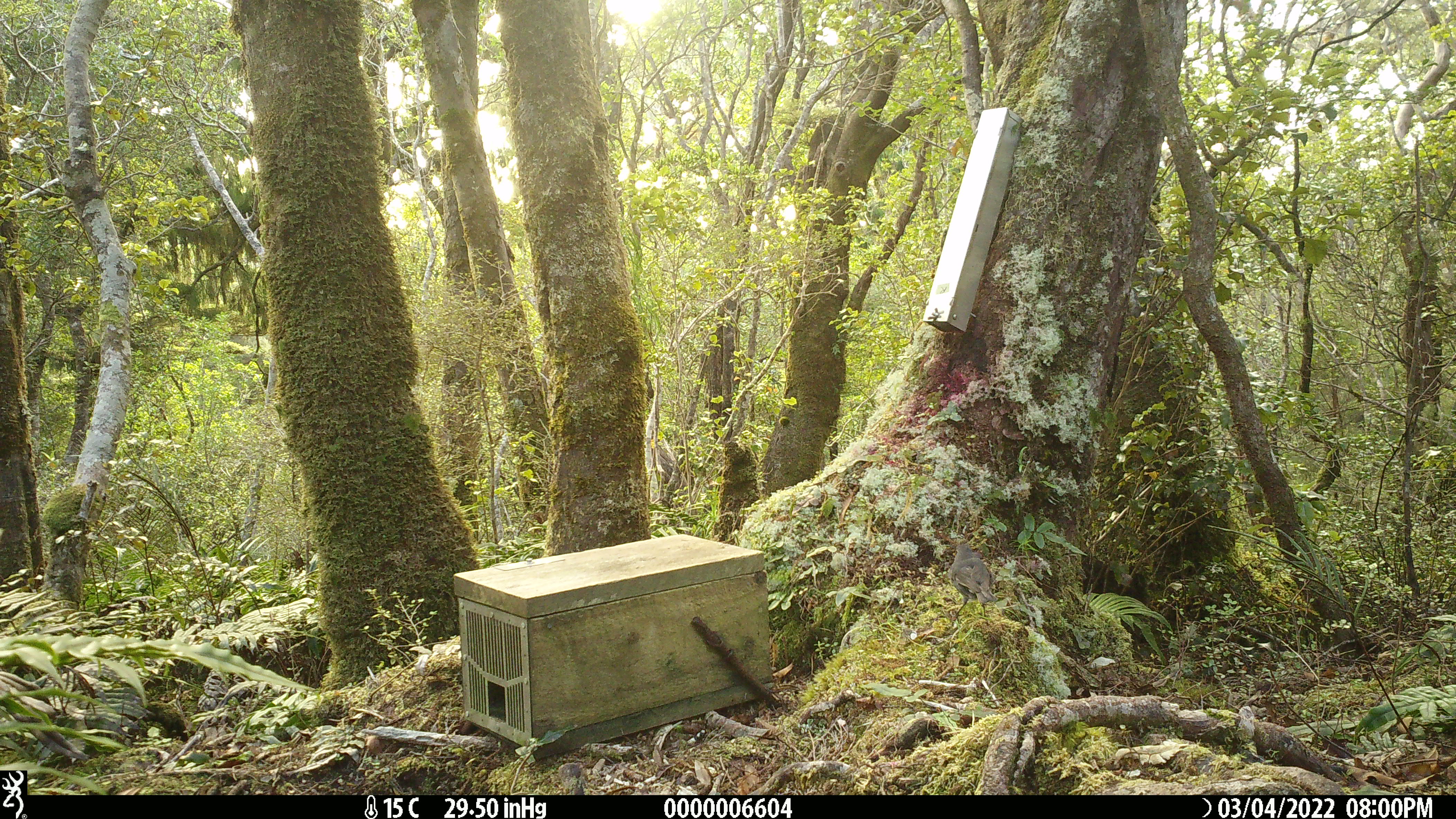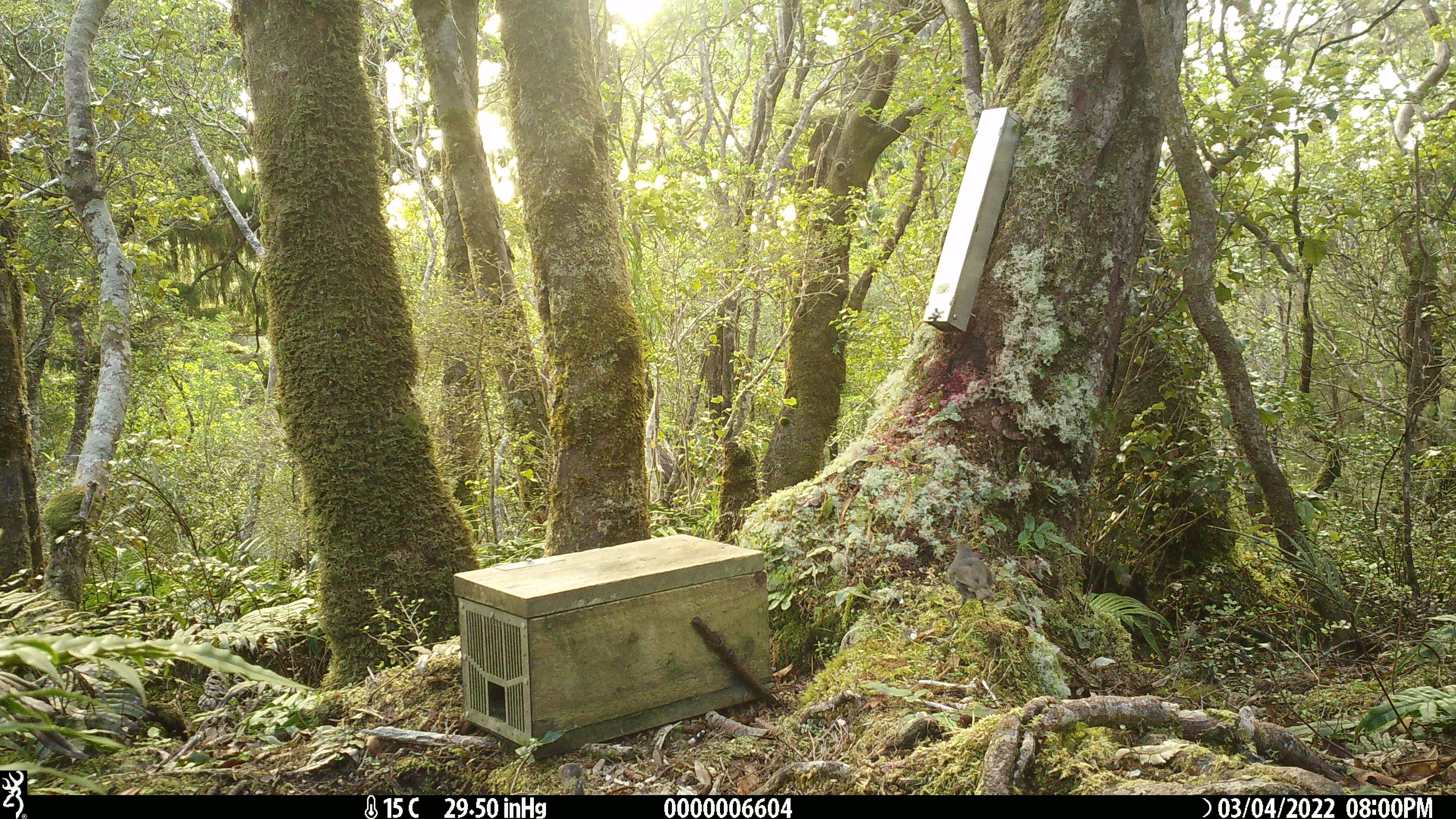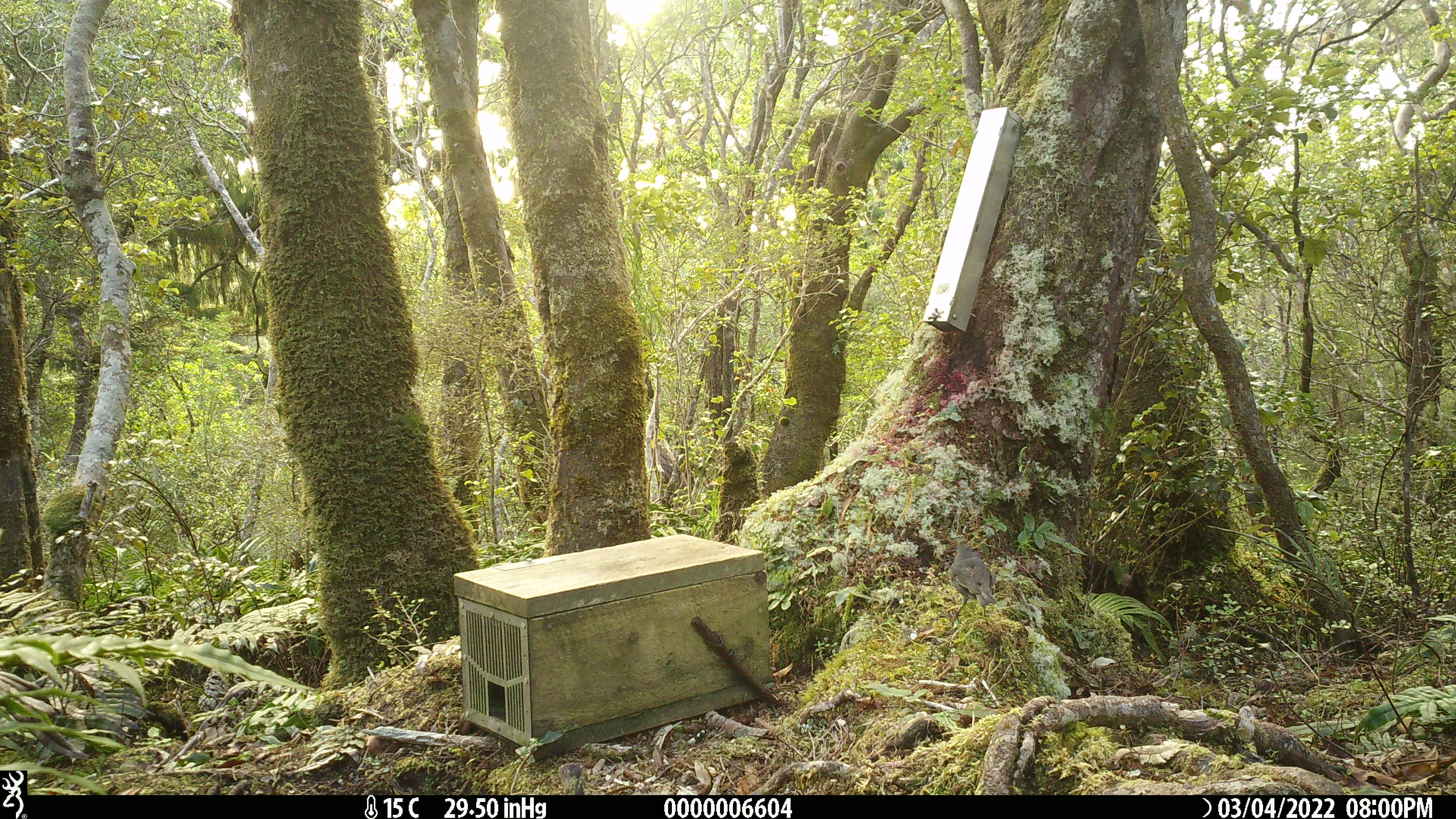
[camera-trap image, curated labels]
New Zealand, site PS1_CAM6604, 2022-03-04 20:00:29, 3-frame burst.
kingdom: Animalia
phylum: Chordata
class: Aves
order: Passeriformes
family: Petroicidae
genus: Petroica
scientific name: Petroica australis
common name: new zealand robin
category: robin